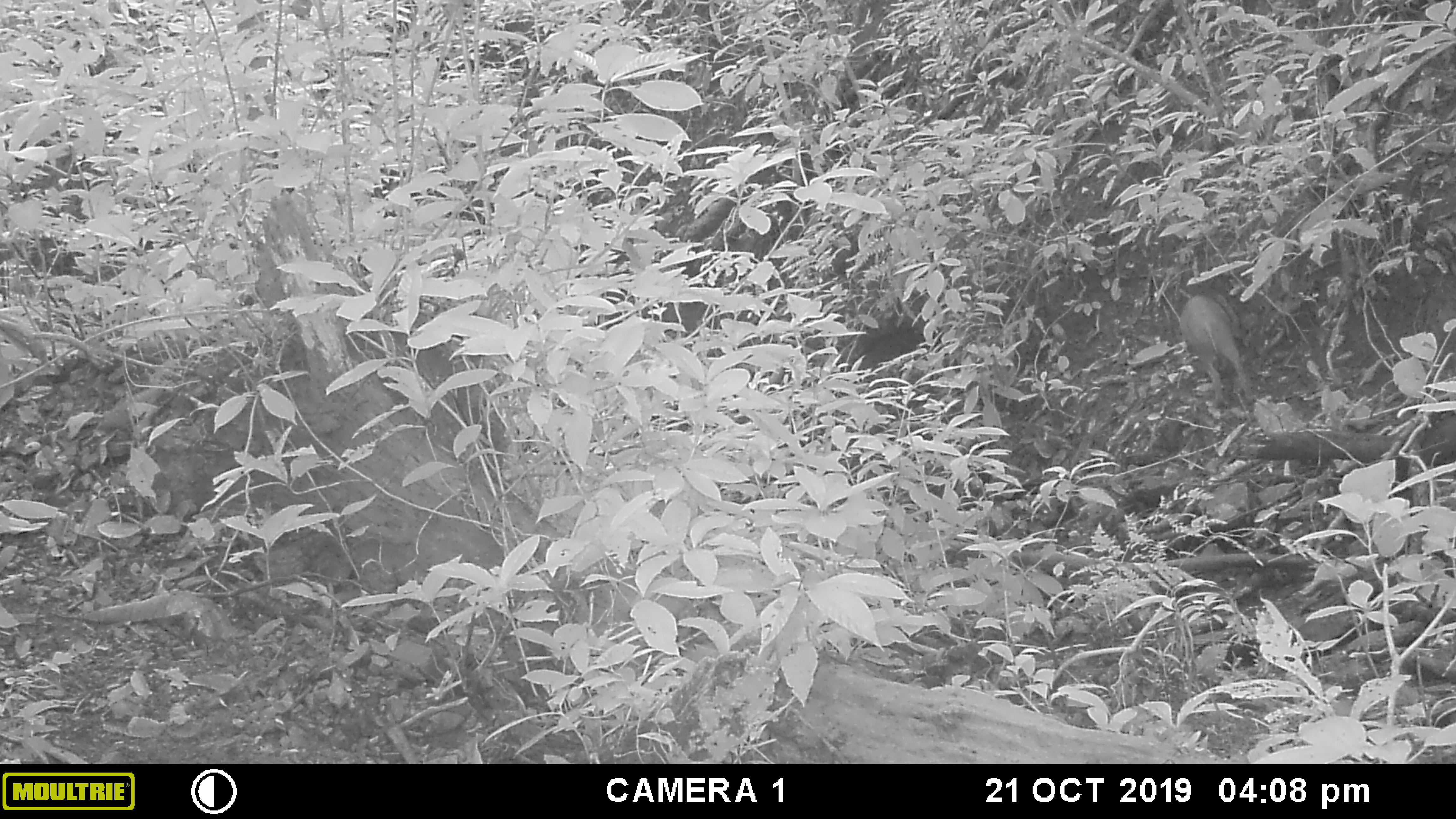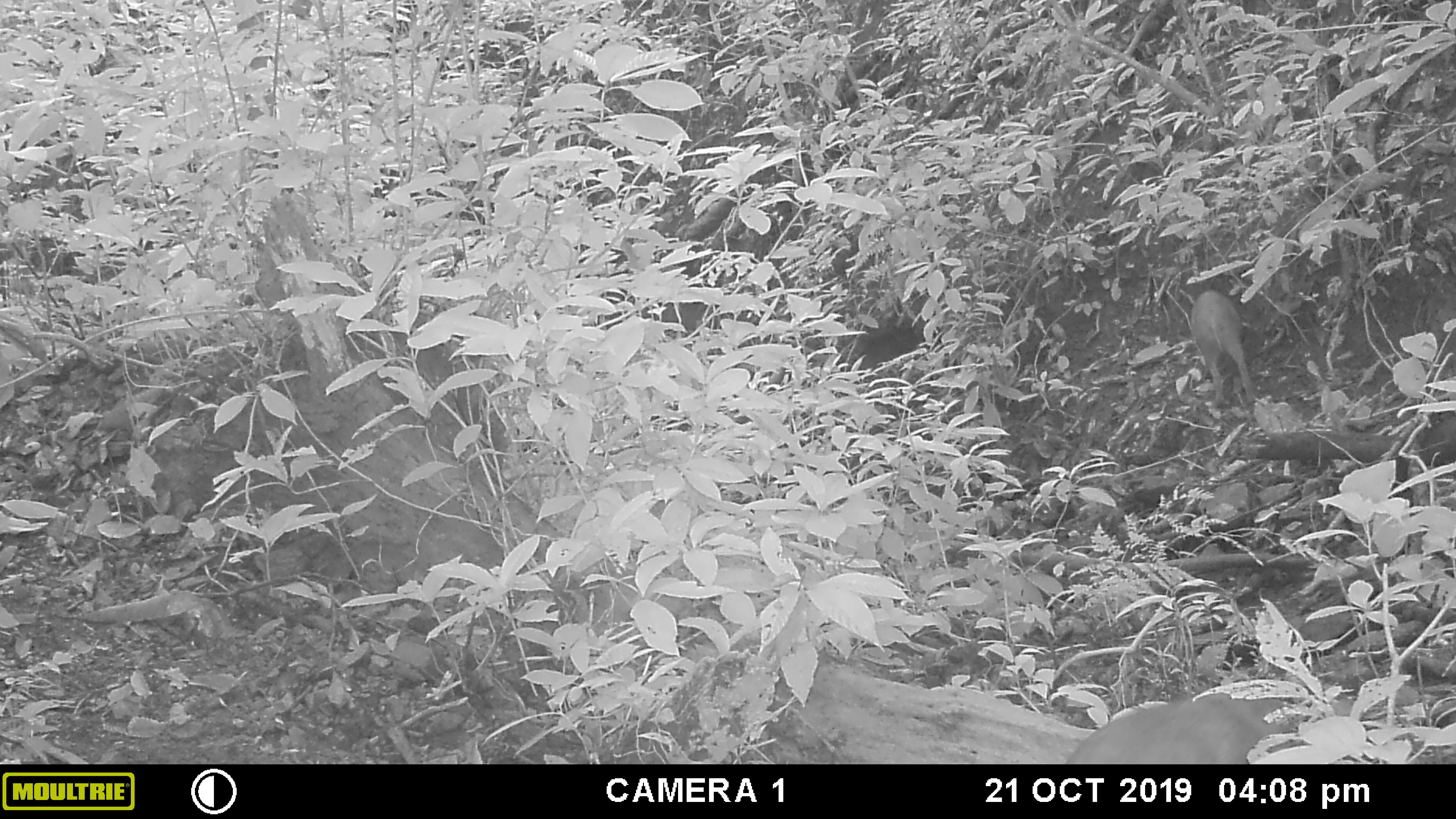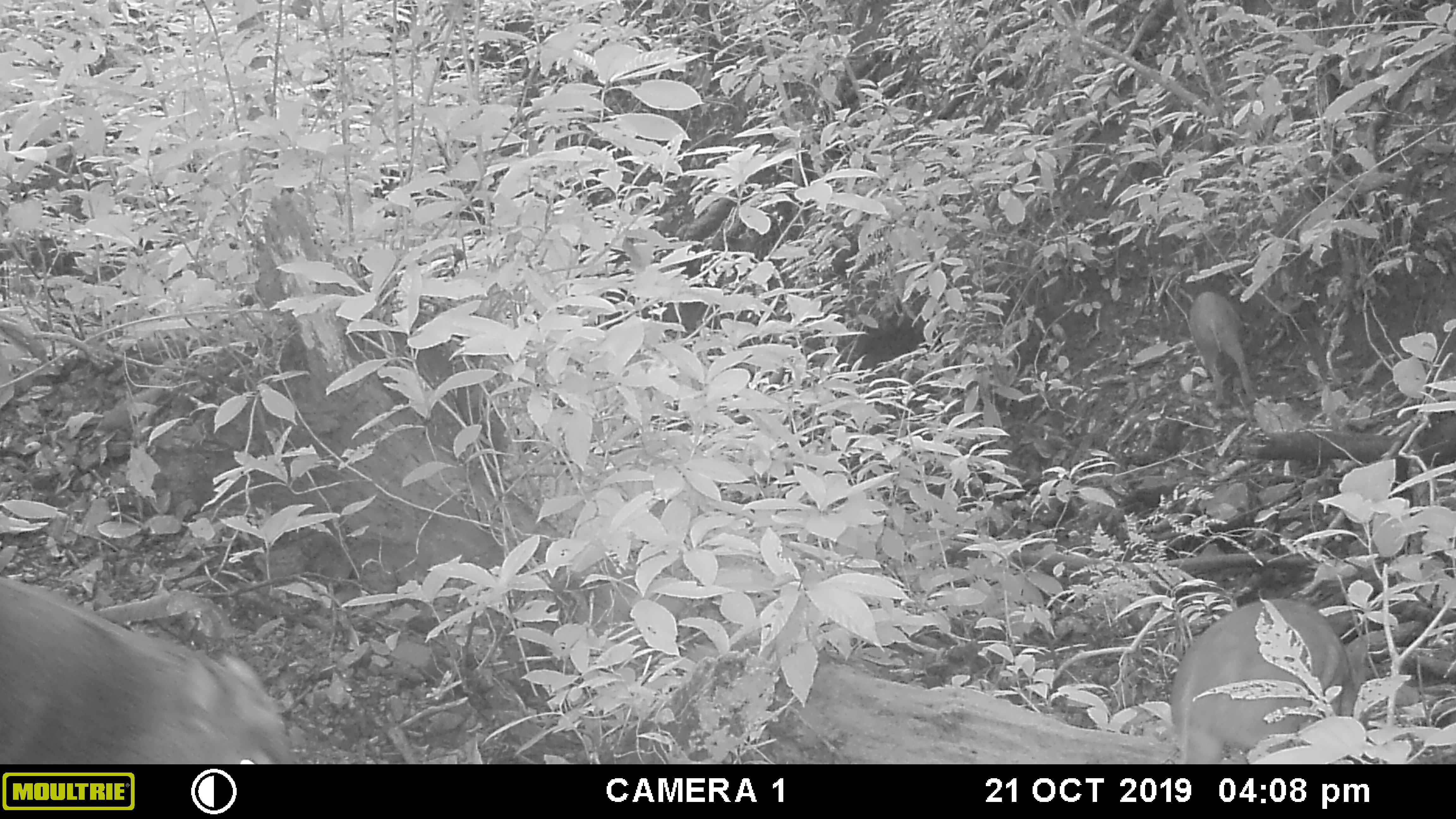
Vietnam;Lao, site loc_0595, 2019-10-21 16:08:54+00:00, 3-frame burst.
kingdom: Animalia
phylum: Chordata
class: Mammalia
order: Artiodactyla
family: Suidae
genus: Sus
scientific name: Sus scrofa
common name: eurasian wild pig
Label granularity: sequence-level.